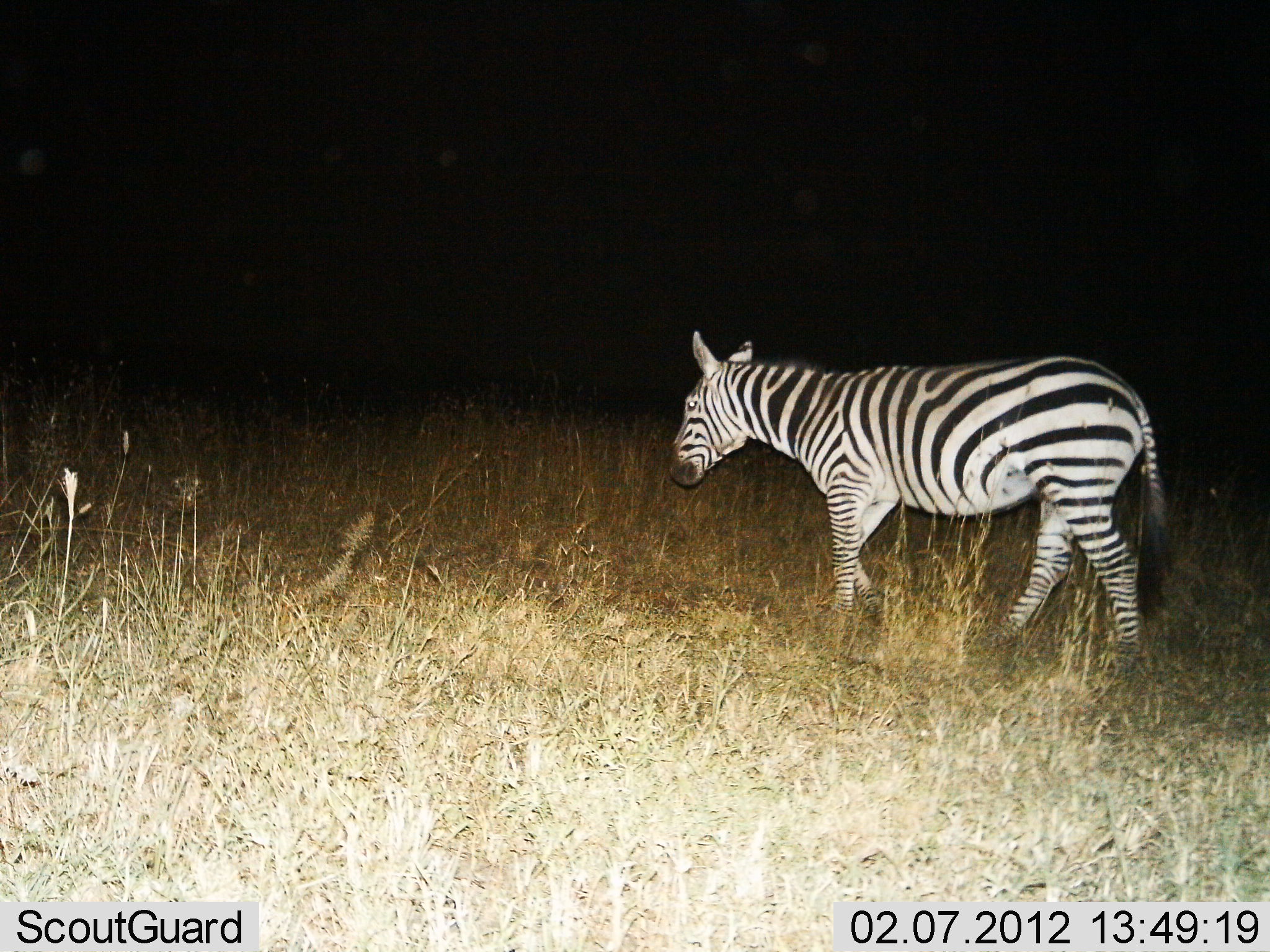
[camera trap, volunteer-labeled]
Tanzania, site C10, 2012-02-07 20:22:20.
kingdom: Animalia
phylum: Chordata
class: Mammalia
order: Perissodactyla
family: Equidae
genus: Equus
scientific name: Equus quagga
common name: plains zebra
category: zebra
Zebra (plains zebra) (Equus quagga), count 1. Behavior (volunteer vote fractions): standing 12%, resting 0%, moving 88%, interacting 0%. Young present (vote fraction): 0%. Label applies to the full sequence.